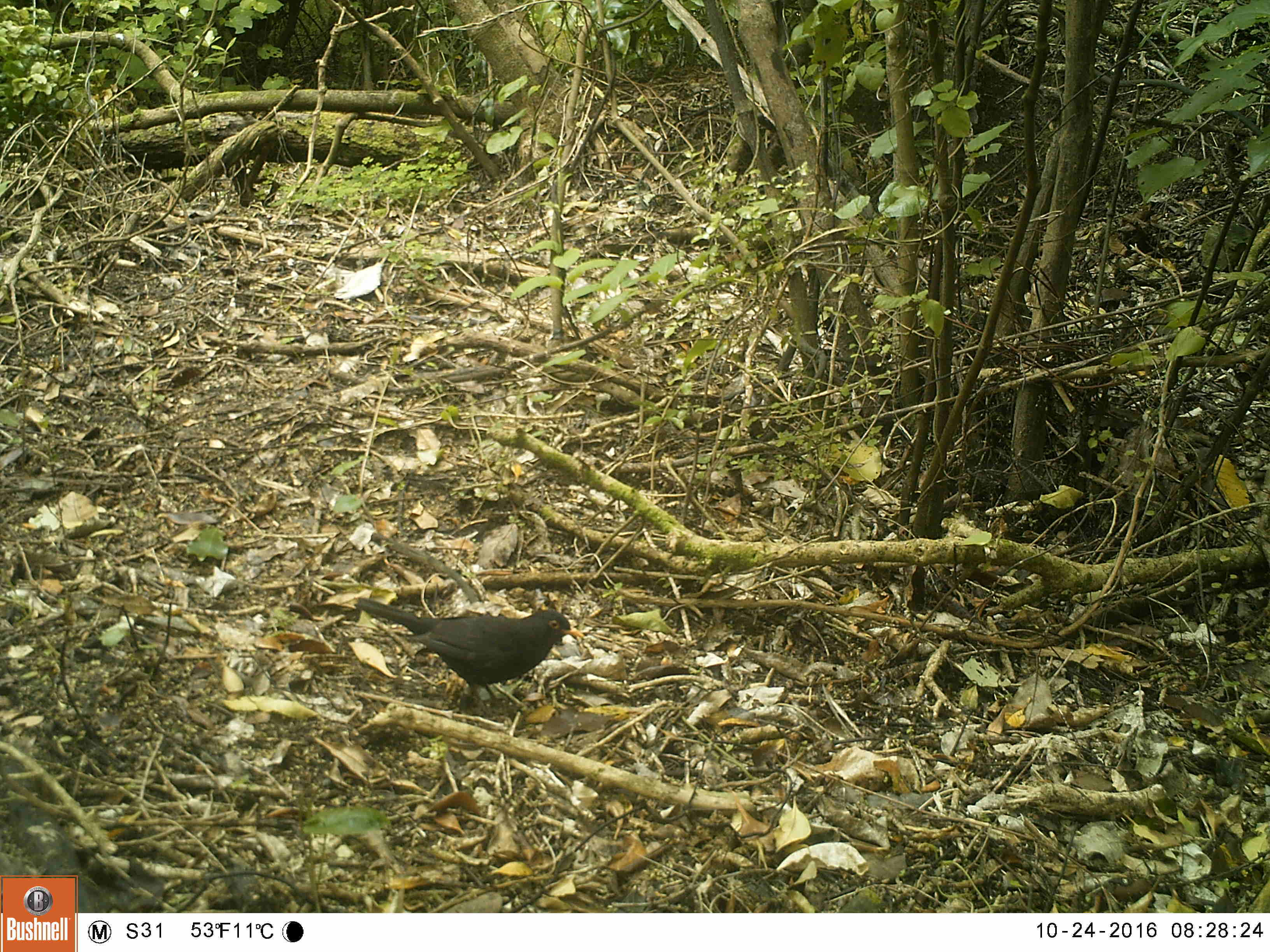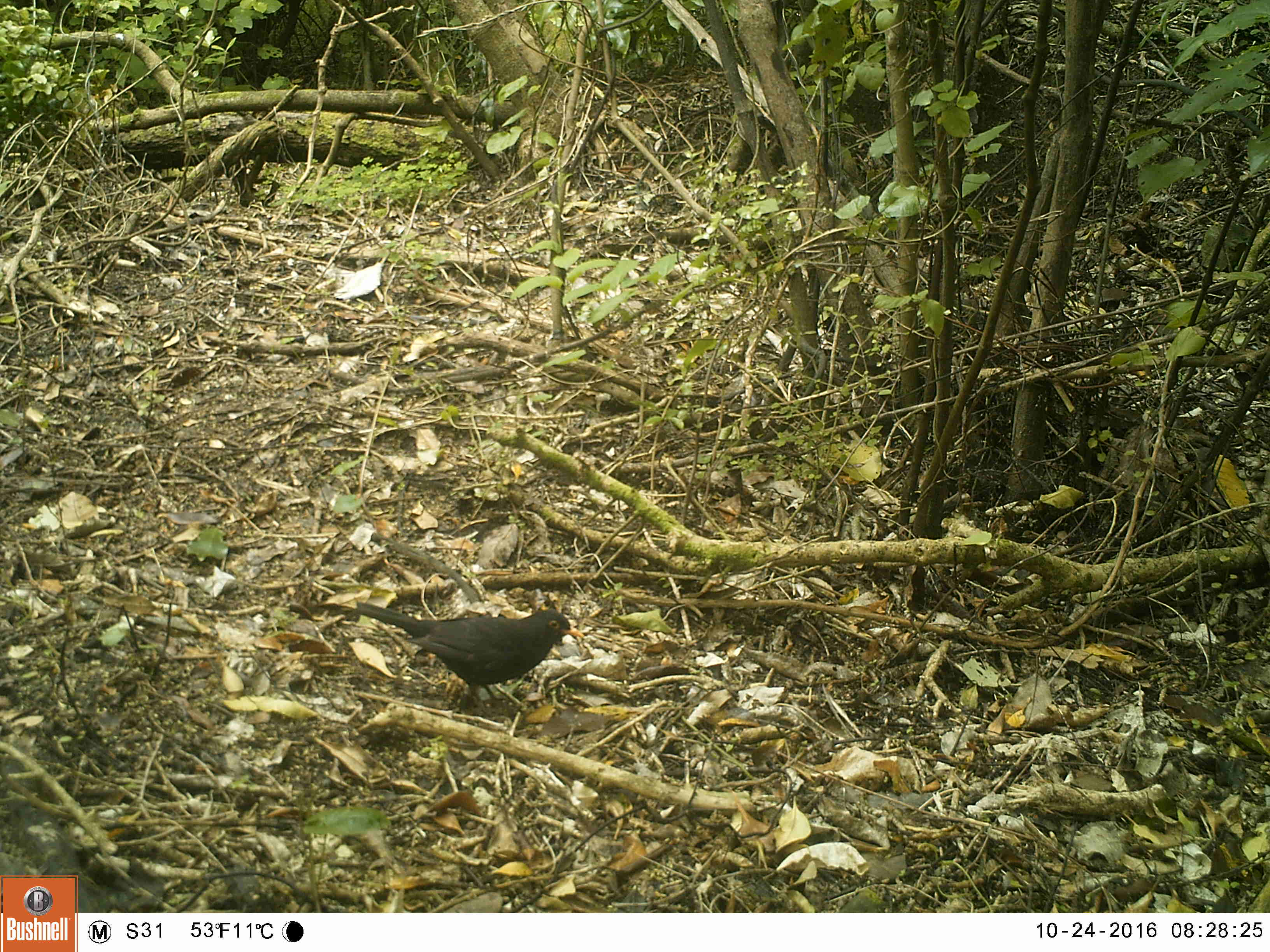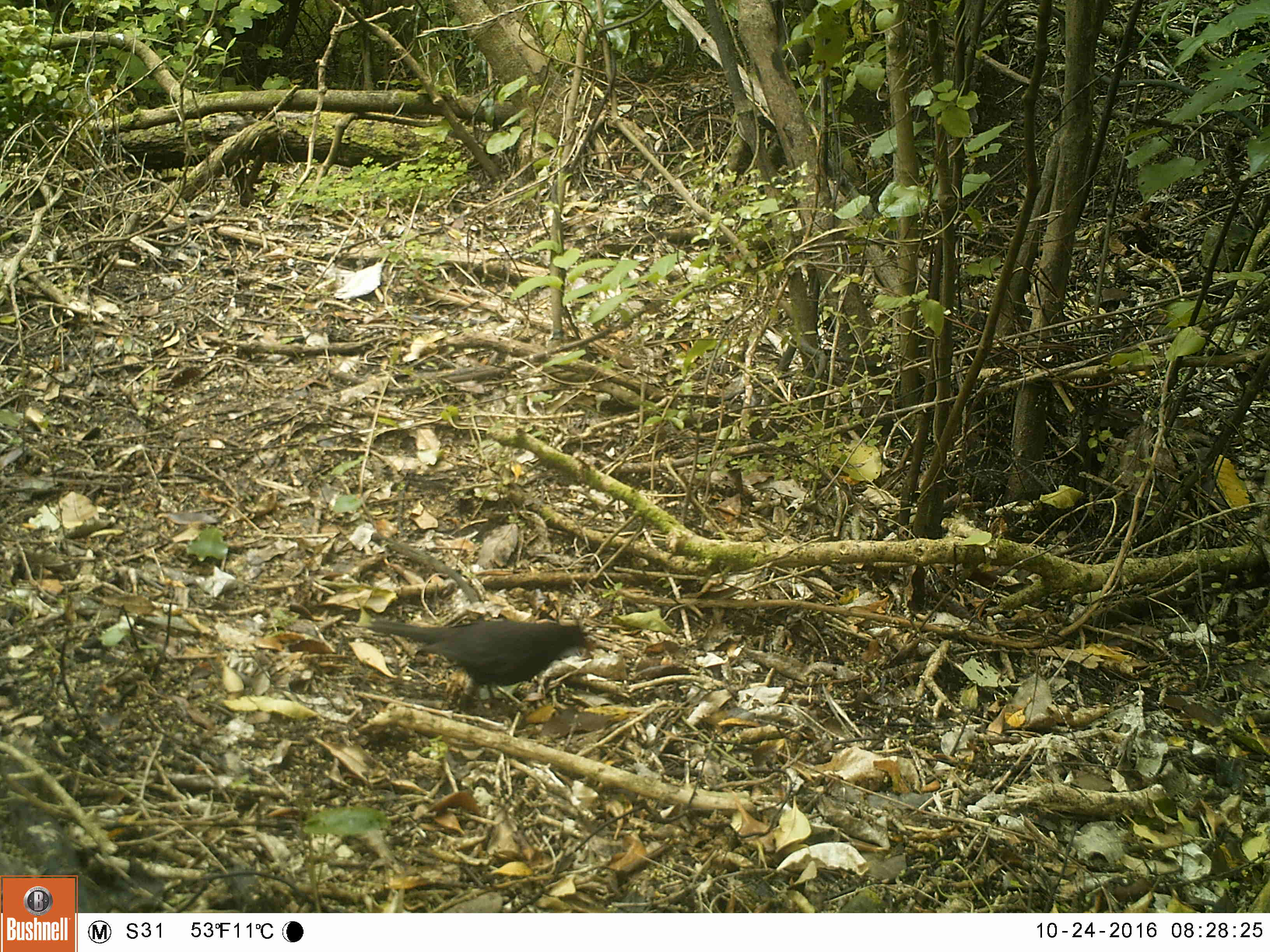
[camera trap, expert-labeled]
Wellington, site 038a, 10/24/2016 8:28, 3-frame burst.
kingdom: Animalia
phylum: Chordata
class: Aves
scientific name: Aves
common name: bird